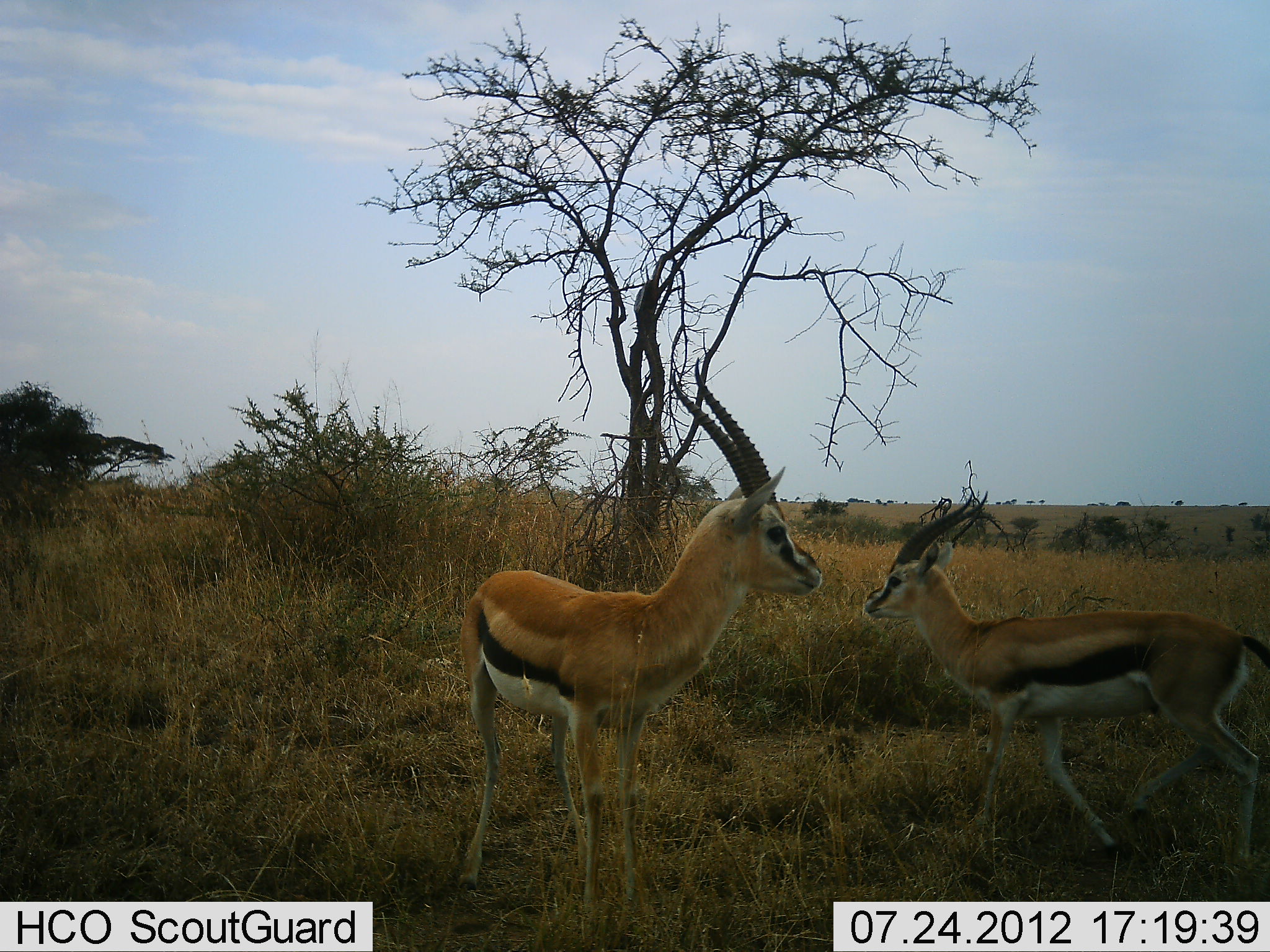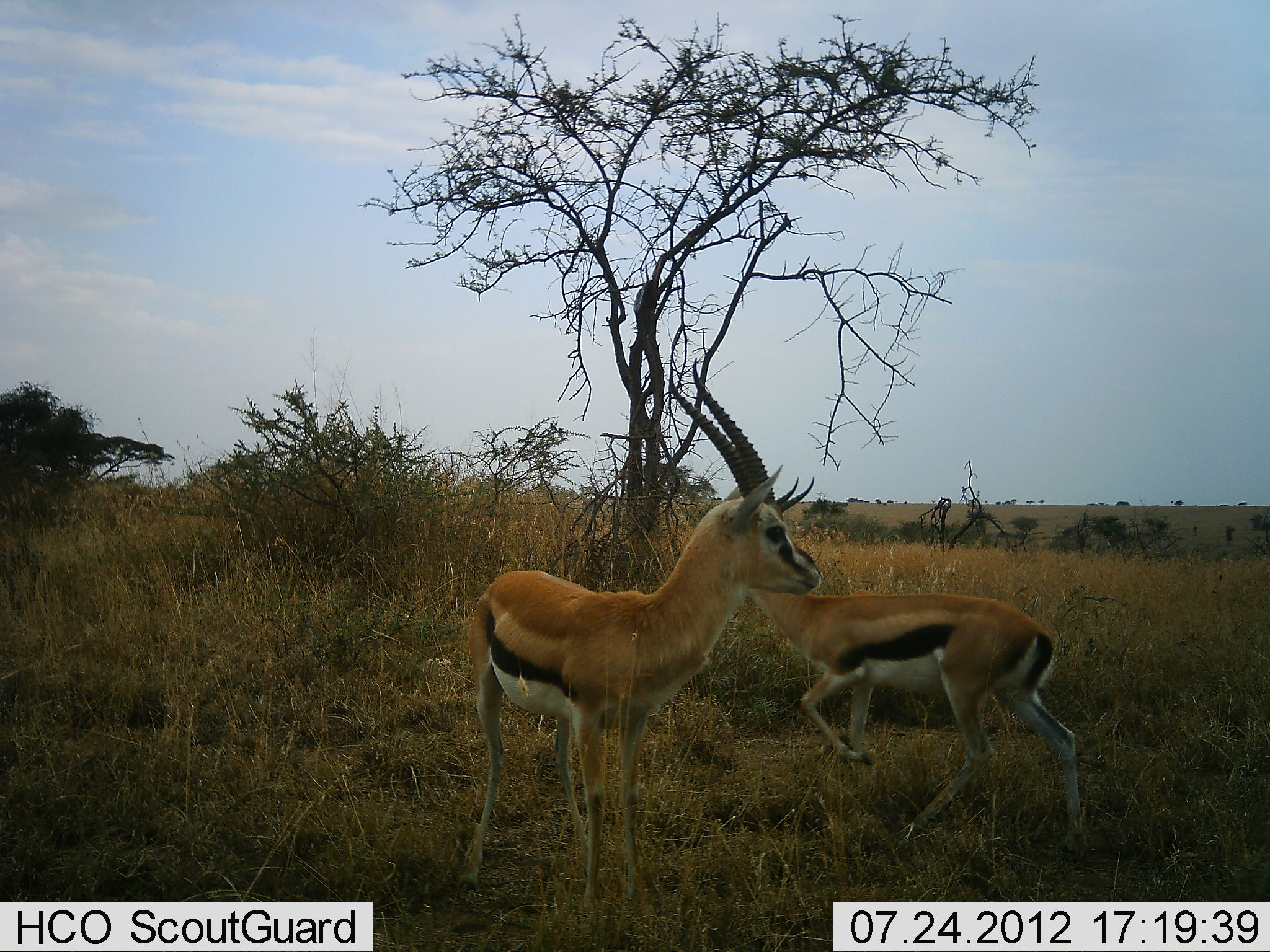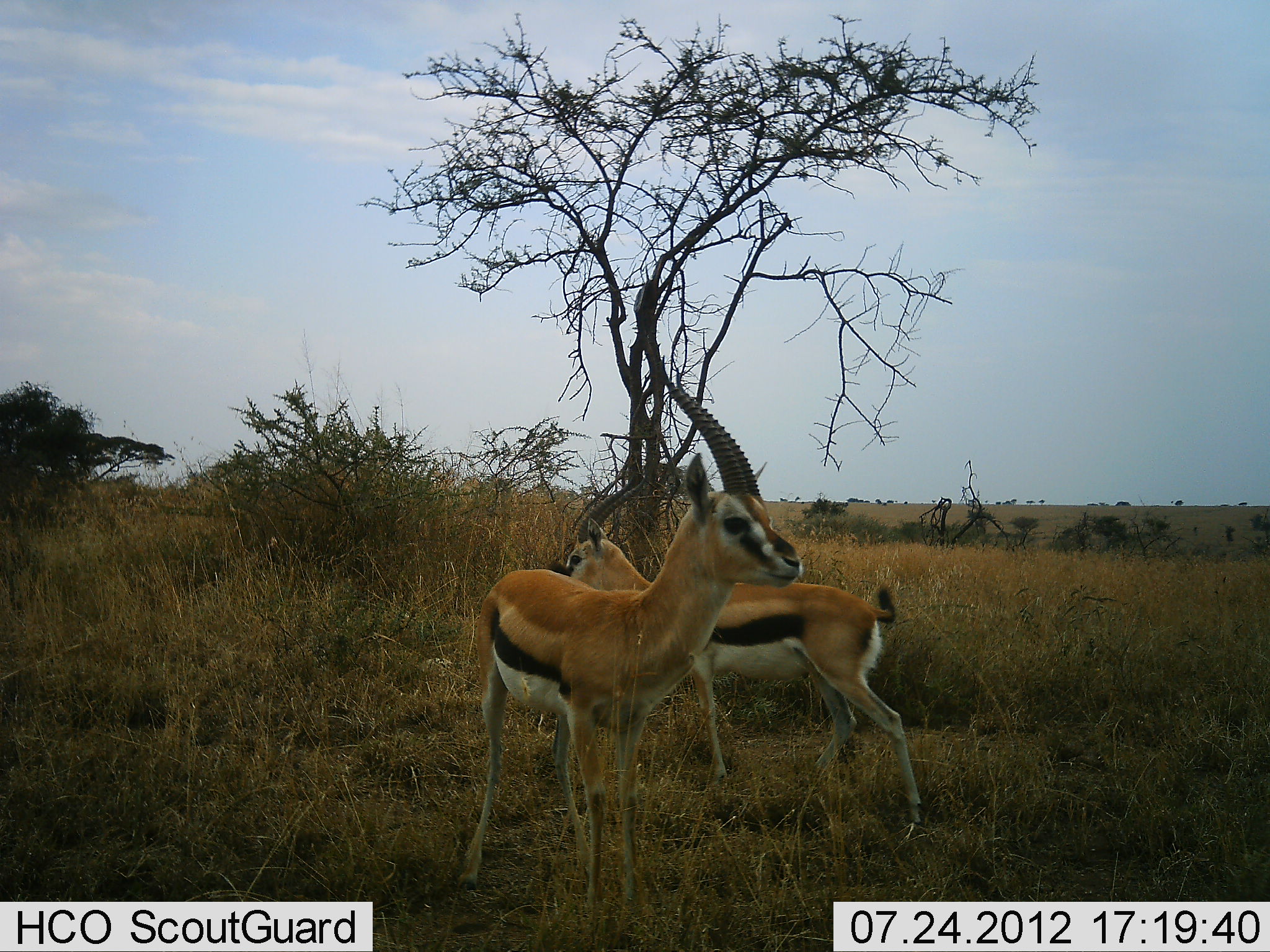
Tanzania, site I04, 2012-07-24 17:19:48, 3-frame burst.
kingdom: Animalia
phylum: Chordata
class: Mammalia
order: Artiodactyla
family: Bovidae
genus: Eudorcas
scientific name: Eudorcas thomsonii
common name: thomson's gazelle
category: gazellethomsons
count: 2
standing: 70%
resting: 0%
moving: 100%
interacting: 0%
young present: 0%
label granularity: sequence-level